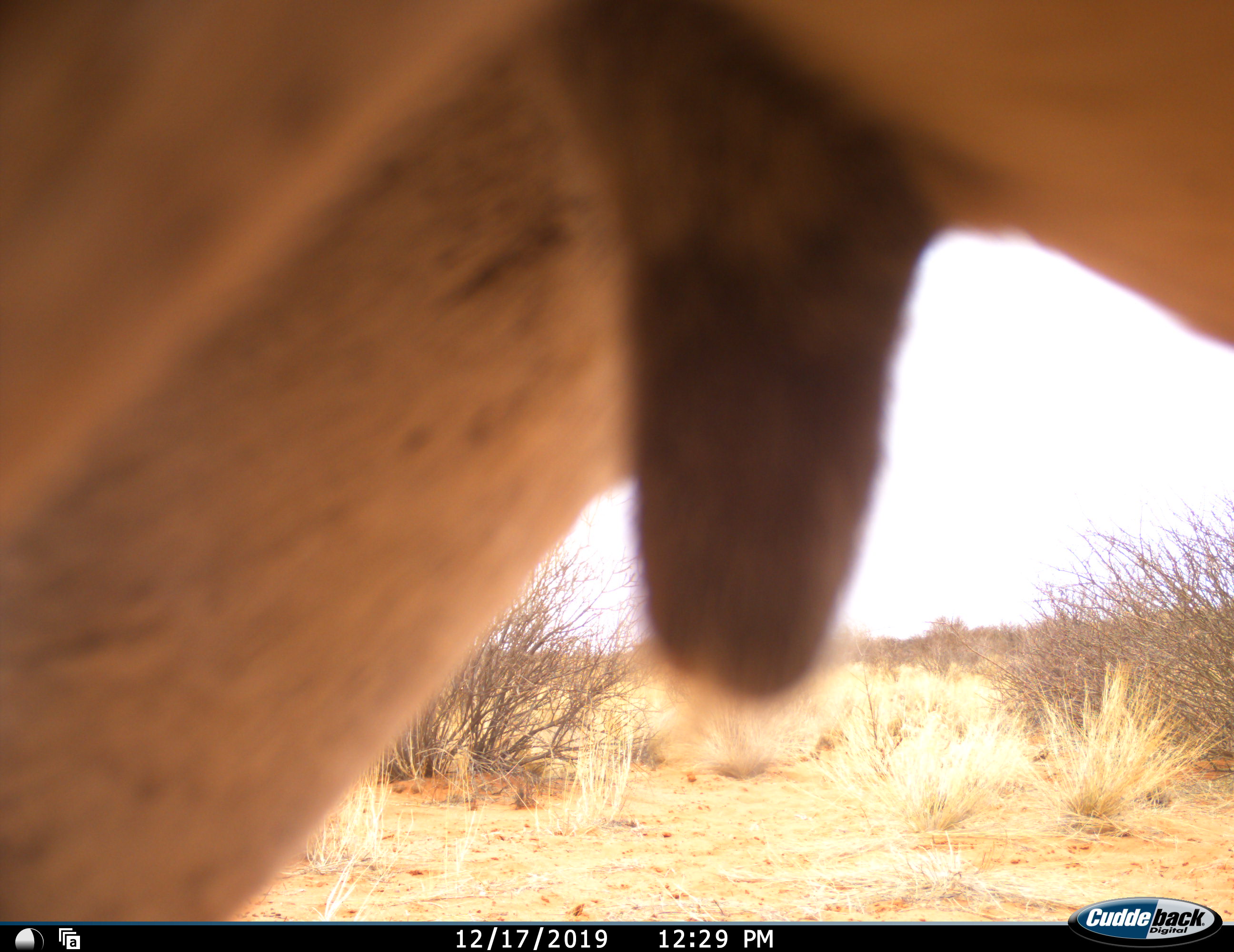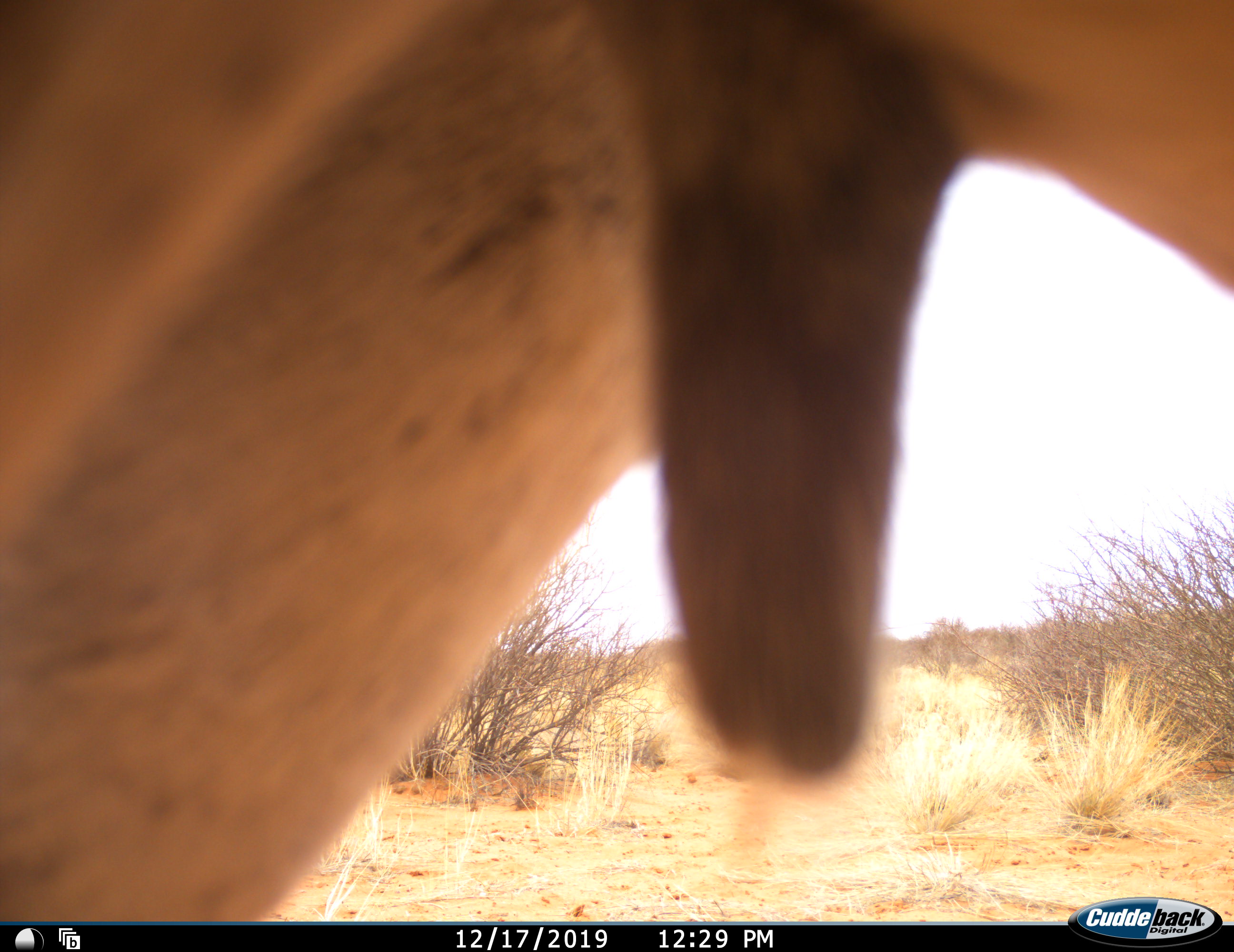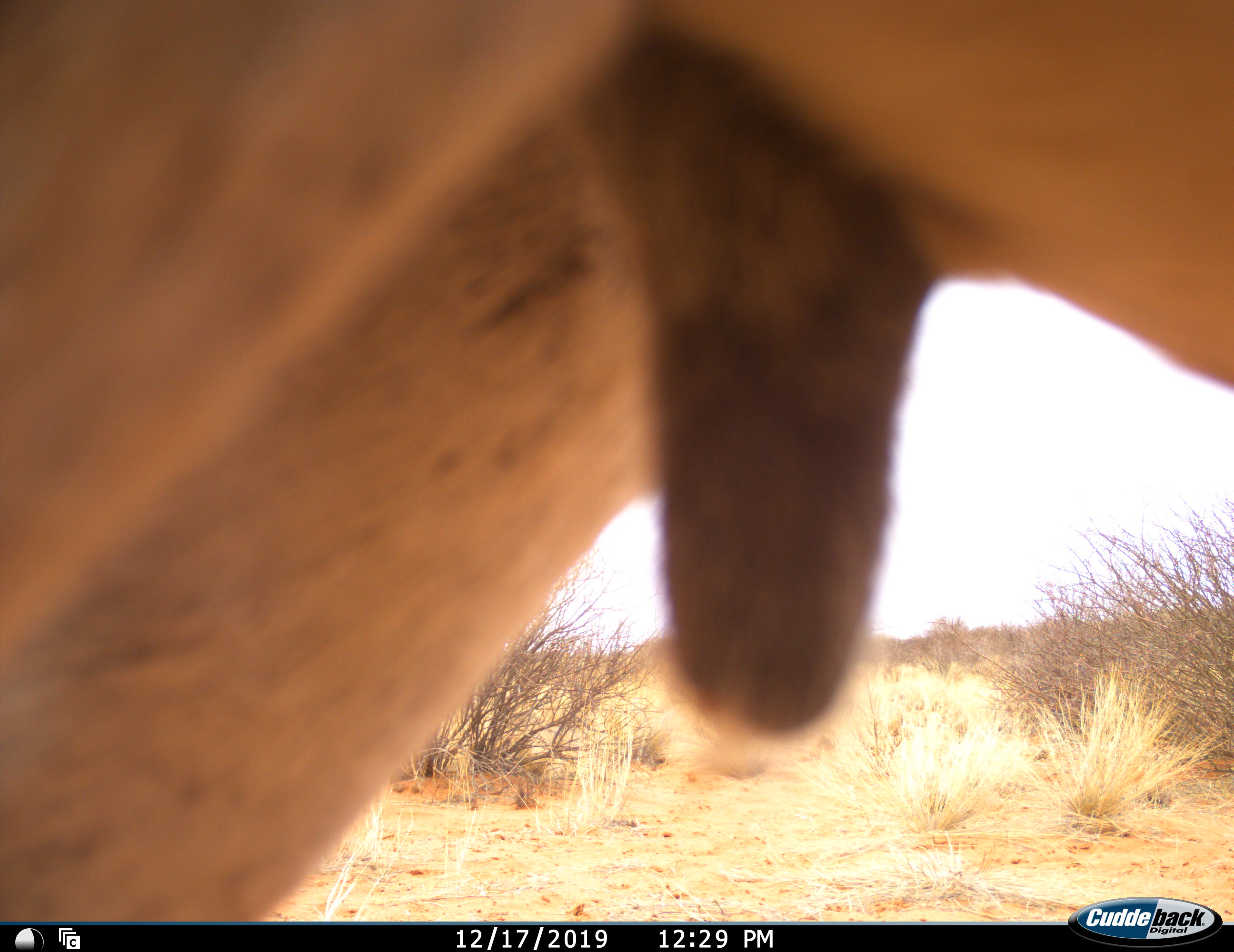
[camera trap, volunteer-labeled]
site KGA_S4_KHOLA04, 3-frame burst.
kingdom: Animalia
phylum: Chordata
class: Mammalia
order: Artiodactyla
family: Bovidae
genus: Antidorcas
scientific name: Antidorcas marsupialis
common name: springbok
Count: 1.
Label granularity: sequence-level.